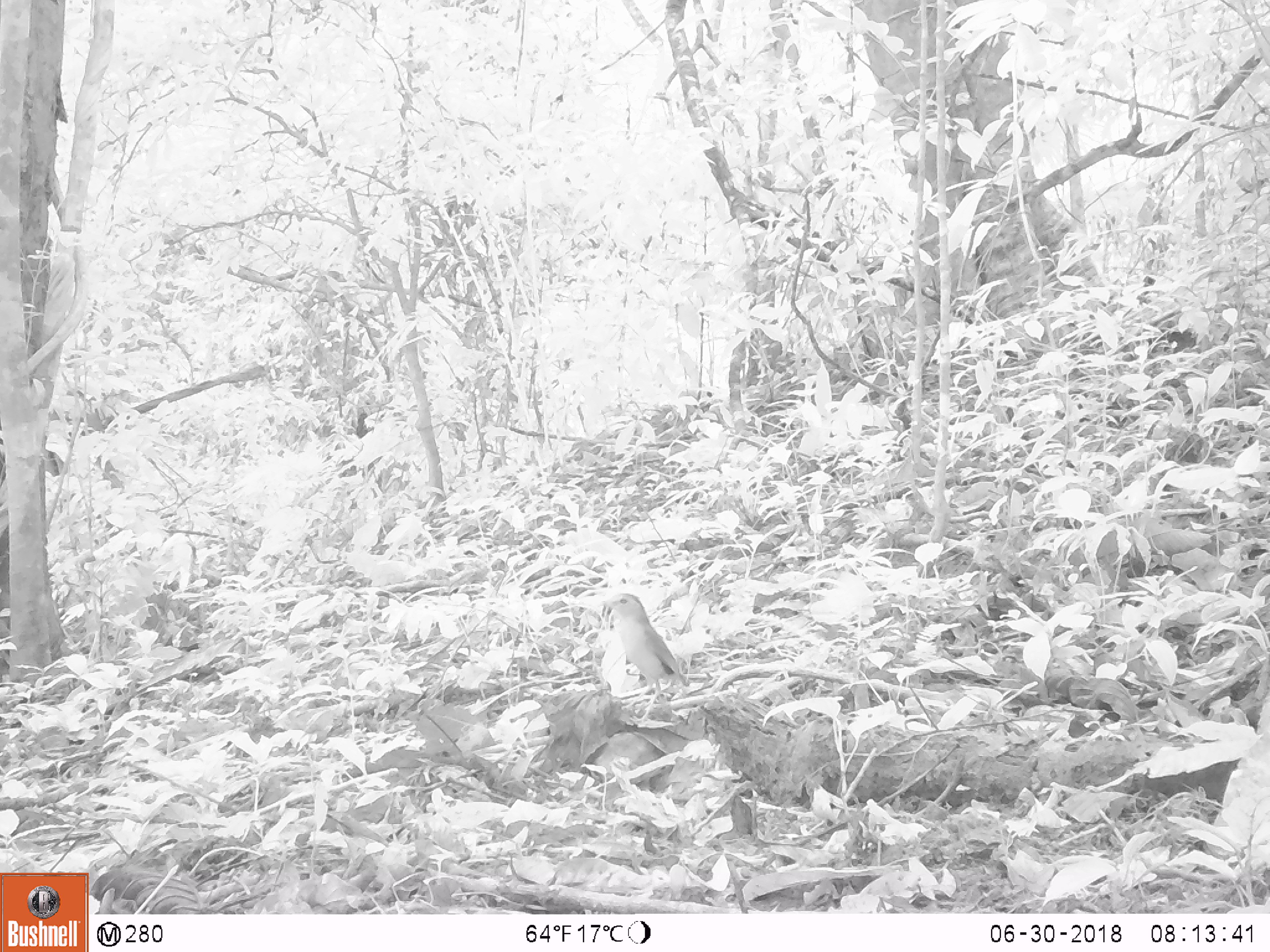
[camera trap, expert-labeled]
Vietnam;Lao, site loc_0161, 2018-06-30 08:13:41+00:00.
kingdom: Animalia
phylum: Chordata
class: Aves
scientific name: Aves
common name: bird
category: unidentified bird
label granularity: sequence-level